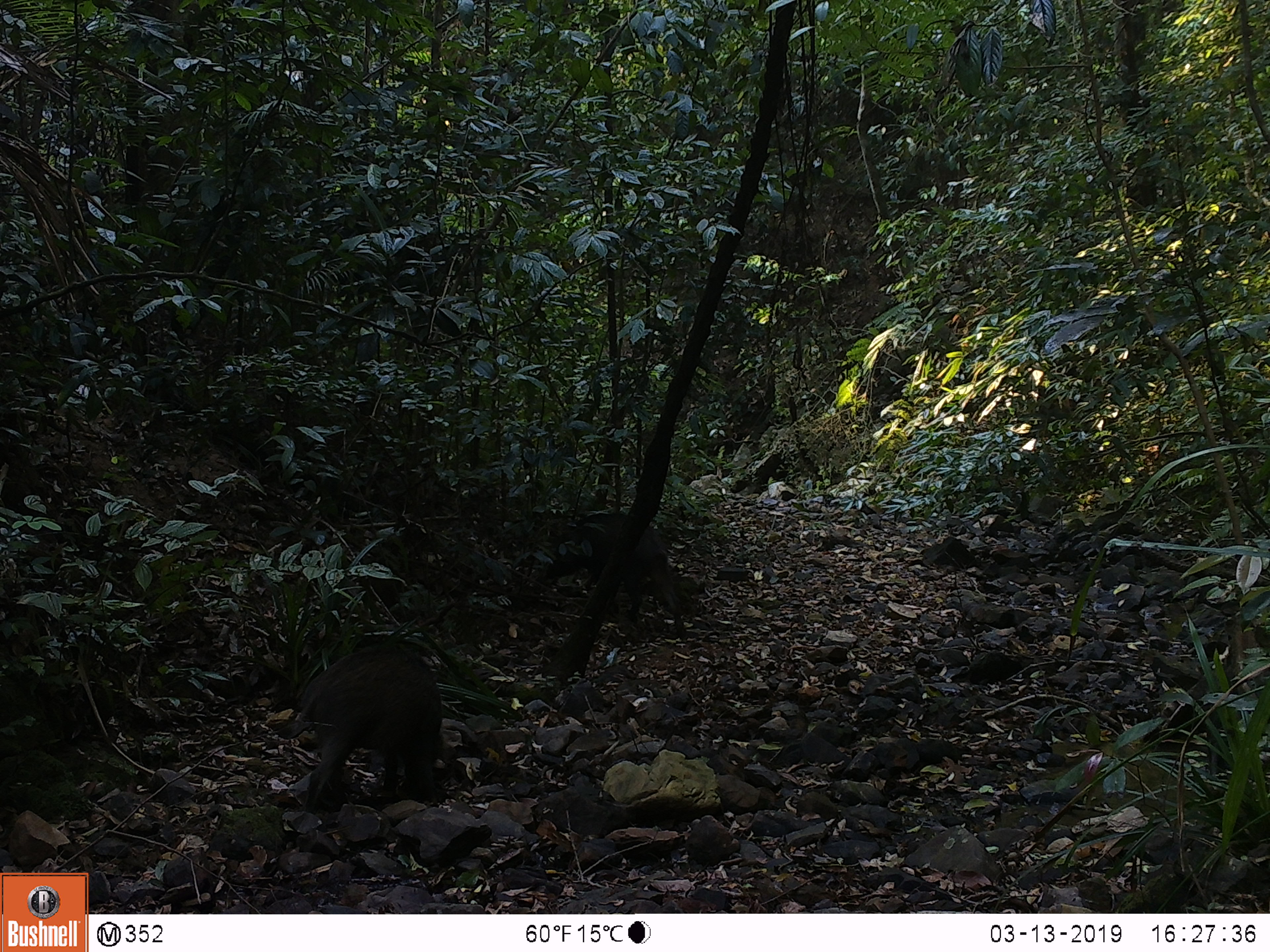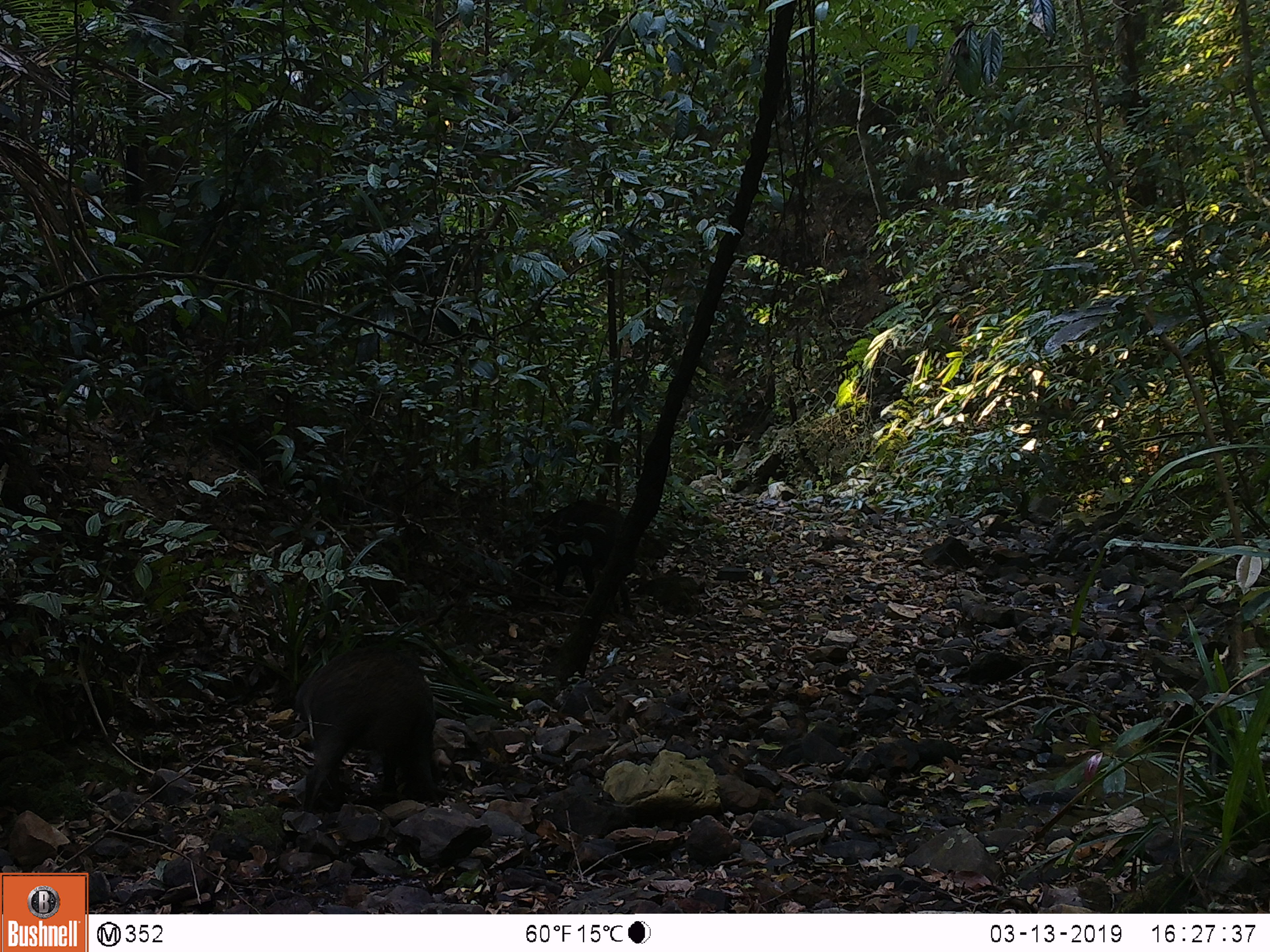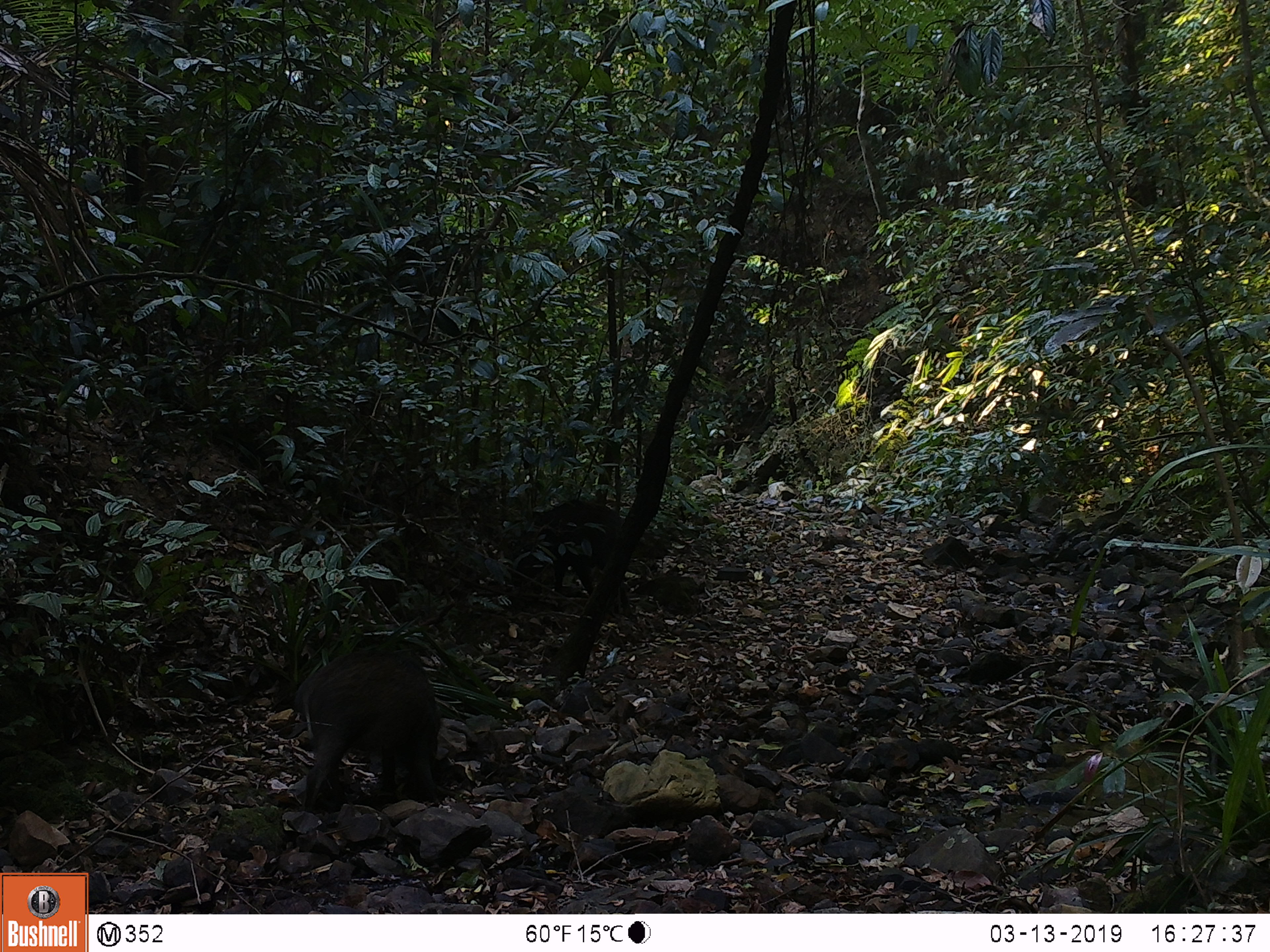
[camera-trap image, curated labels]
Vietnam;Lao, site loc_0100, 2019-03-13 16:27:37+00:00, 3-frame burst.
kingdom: Animalia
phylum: Chordata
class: Mammalia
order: Artiodactyla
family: Suidae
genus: Sus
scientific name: Sus scrofa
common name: eurasian wild pig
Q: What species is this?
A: Eurasian wild pig (Sus scrofa).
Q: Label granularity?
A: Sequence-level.